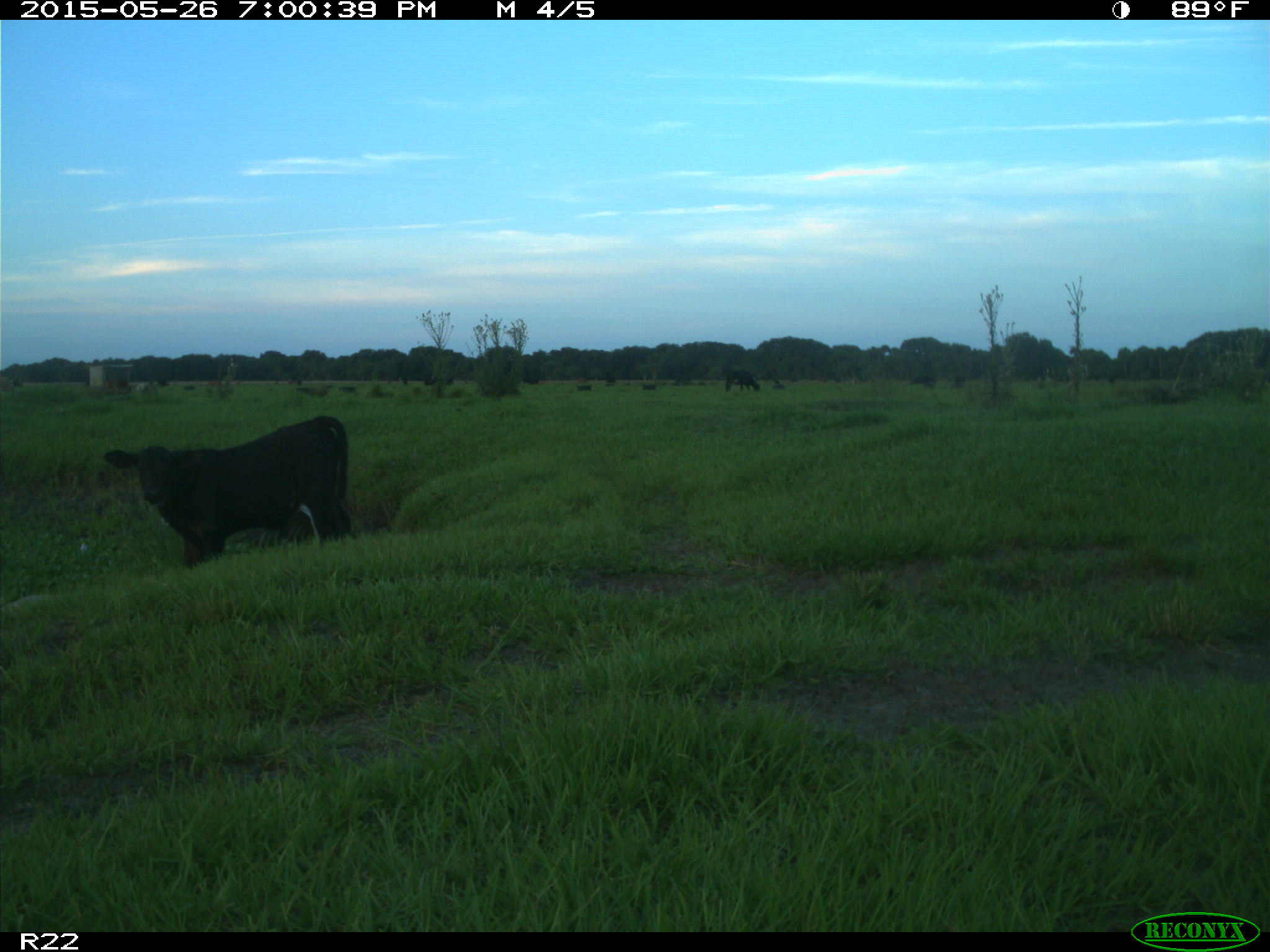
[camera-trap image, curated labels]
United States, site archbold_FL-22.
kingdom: Animalia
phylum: Chordata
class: Mammalia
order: Artiodactyla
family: Bovidae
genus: Bos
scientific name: Bos taurus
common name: domestic cow